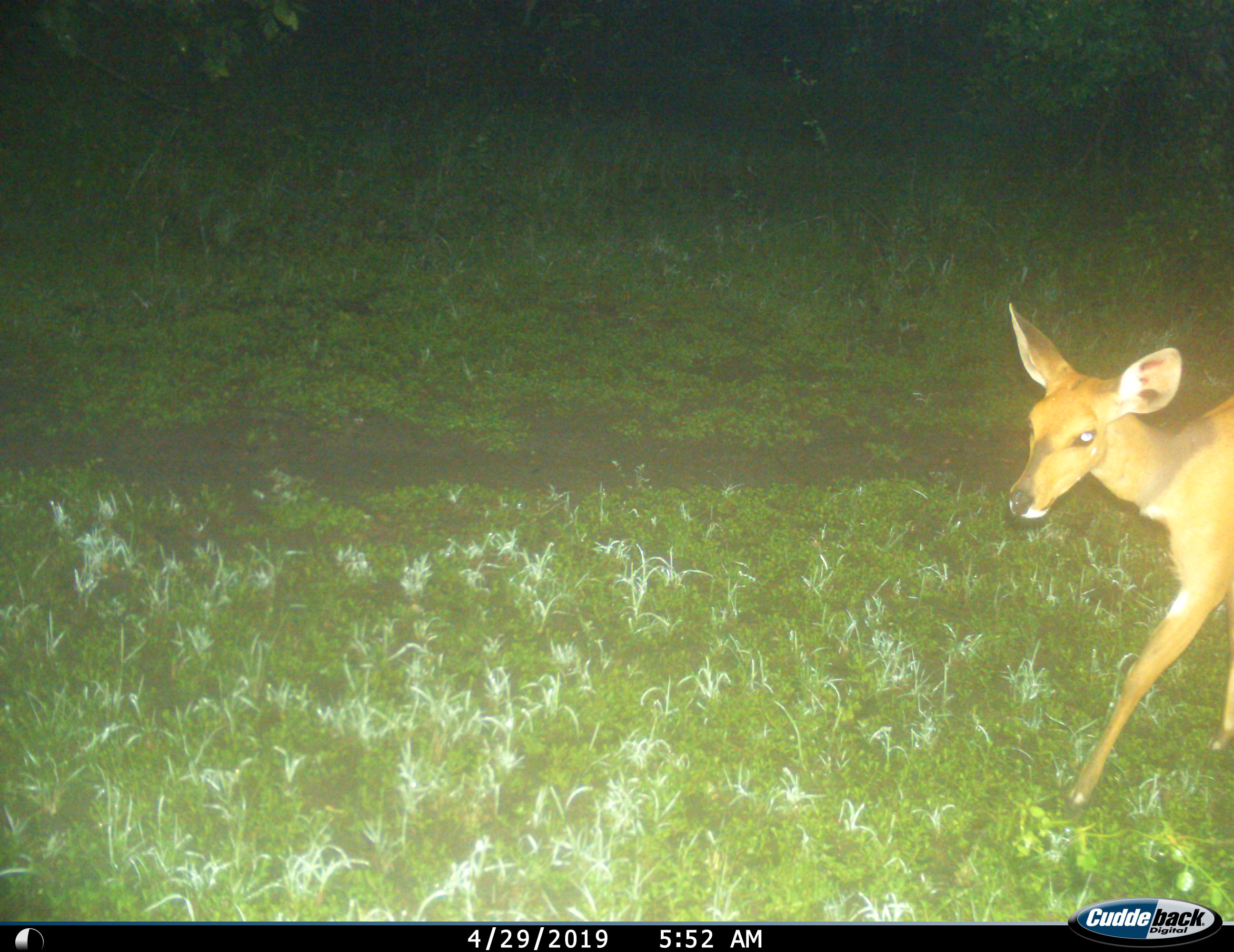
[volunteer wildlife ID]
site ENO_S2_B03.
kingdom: Animalia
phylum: Chordata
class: Mammalia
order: Artiodactyla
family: Bovidae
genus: Aepyceros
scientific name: Aepyceros melampus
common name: impala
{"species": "impala (Aepyceros melampus)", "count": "1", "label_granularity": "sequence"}